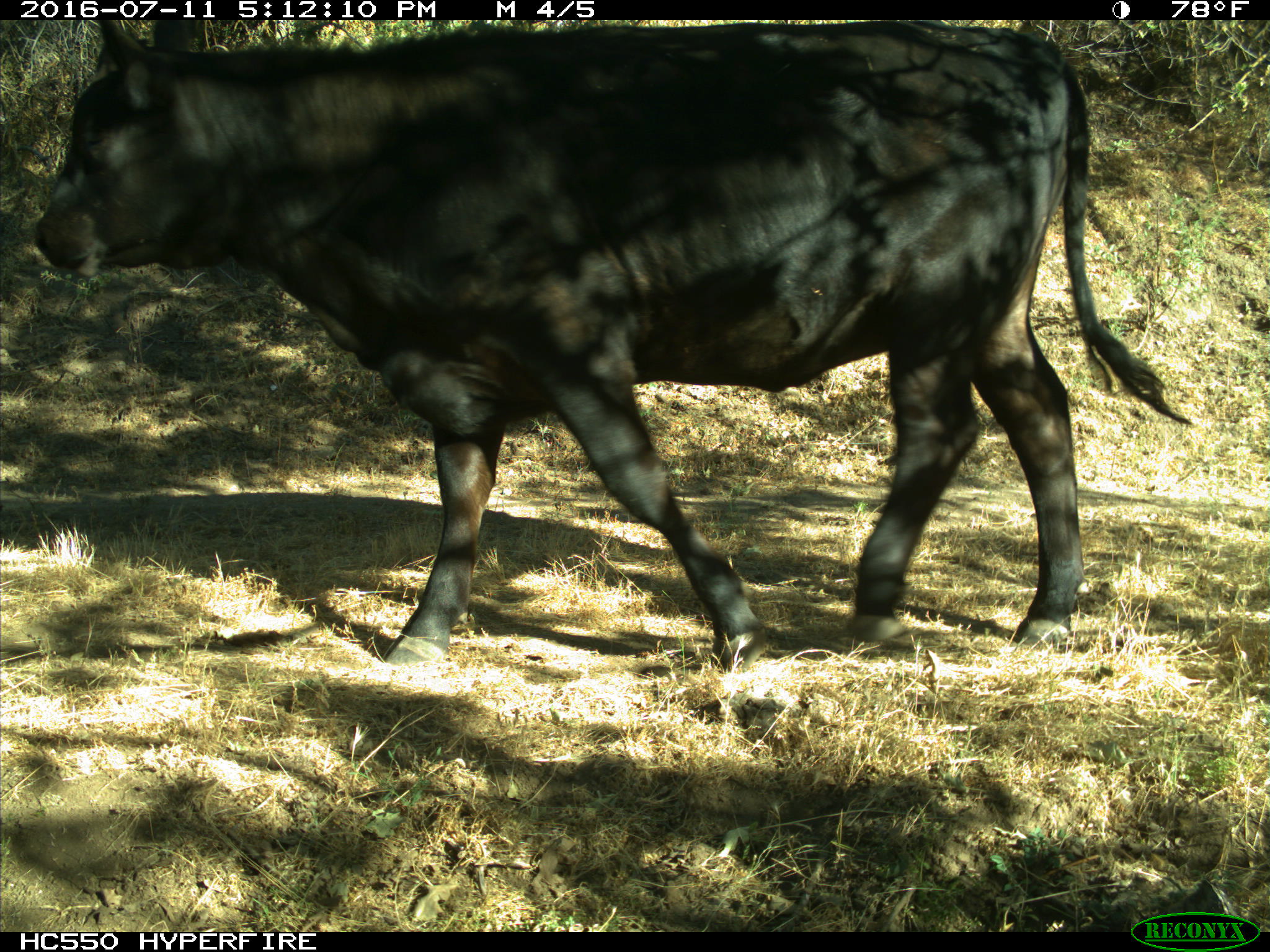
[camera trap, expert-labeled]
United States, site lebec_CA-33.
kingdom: Animalia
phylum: Chordata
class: Mammalia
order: Artiodactyla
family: Bovidae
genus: Bos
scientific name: Bos taurus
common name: domestic cow